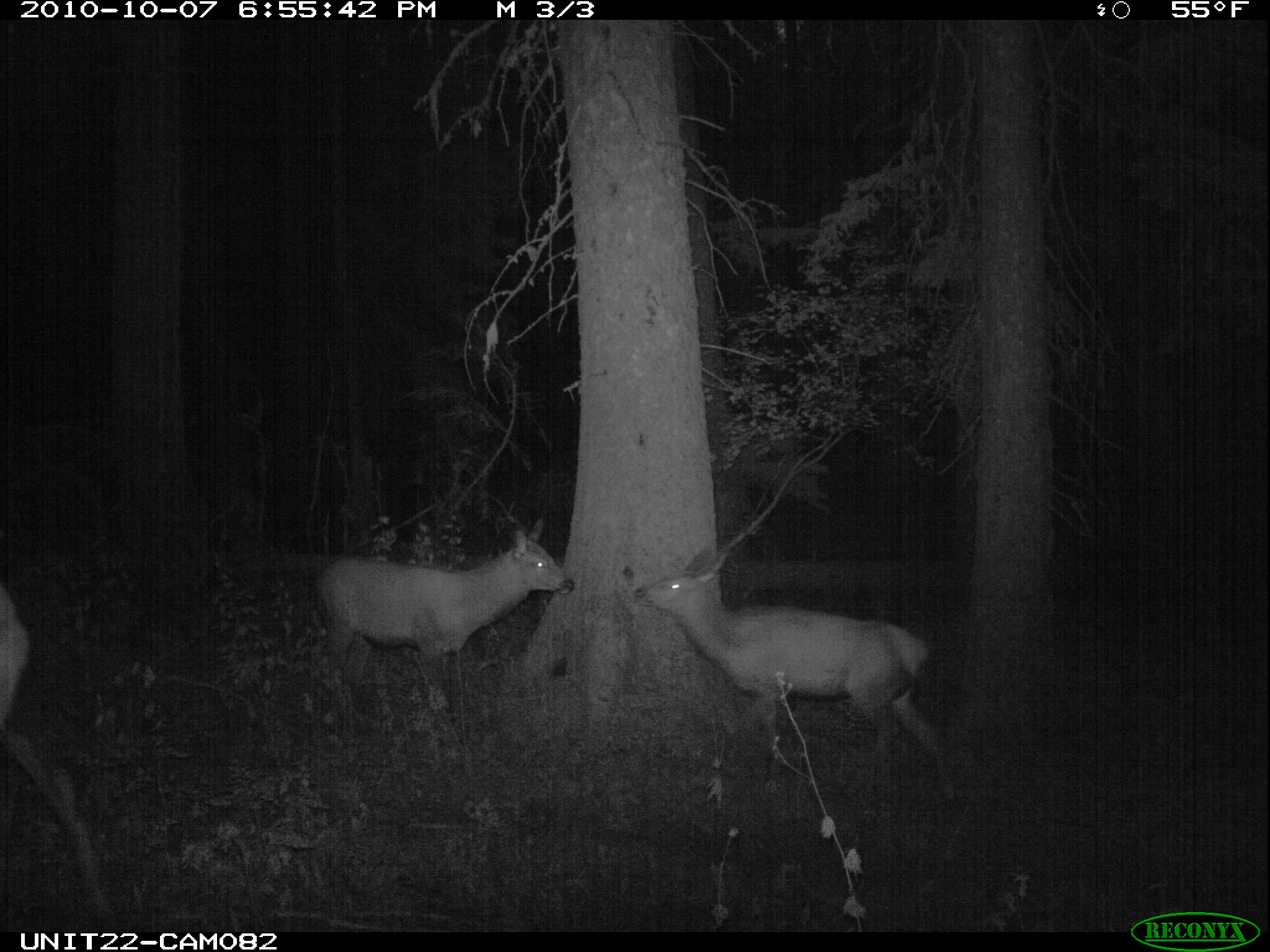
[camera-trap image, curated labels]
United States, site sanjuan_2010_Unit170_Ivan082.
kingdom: Animalia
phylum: Chordata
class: Mammalia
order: Artiodactyla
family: Cervidae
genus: Cervus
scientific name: Cervus elaphus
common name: red deer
Cervus elaphus (red deer).